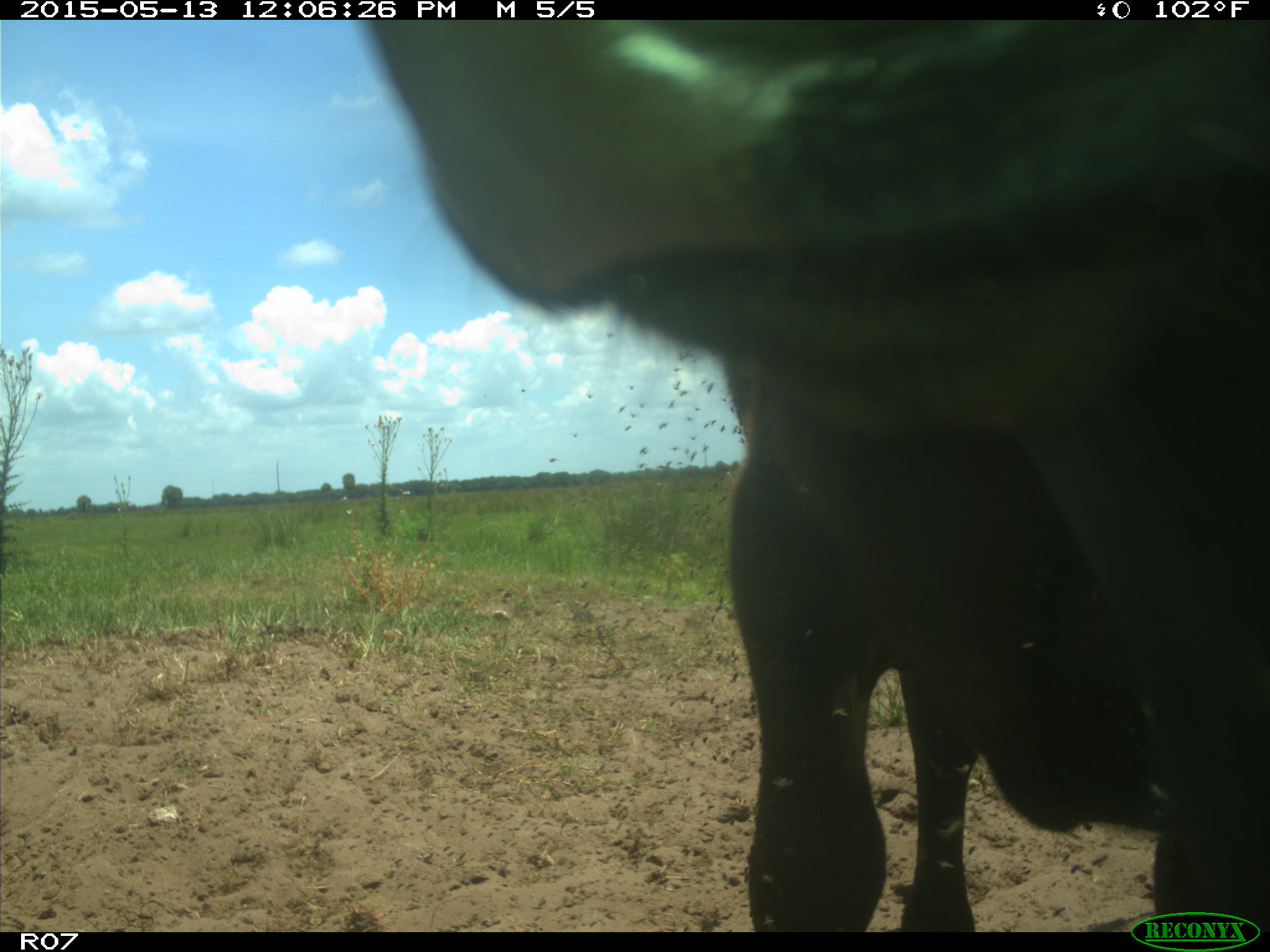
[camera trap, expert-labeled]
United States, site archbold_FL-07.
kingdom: Animalia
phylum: Chordata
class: Mammalia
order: Artiodactyla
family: Bovidae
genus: Bos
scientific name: Bos taurus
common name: domestic cow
Bos taurus (domestic cow).